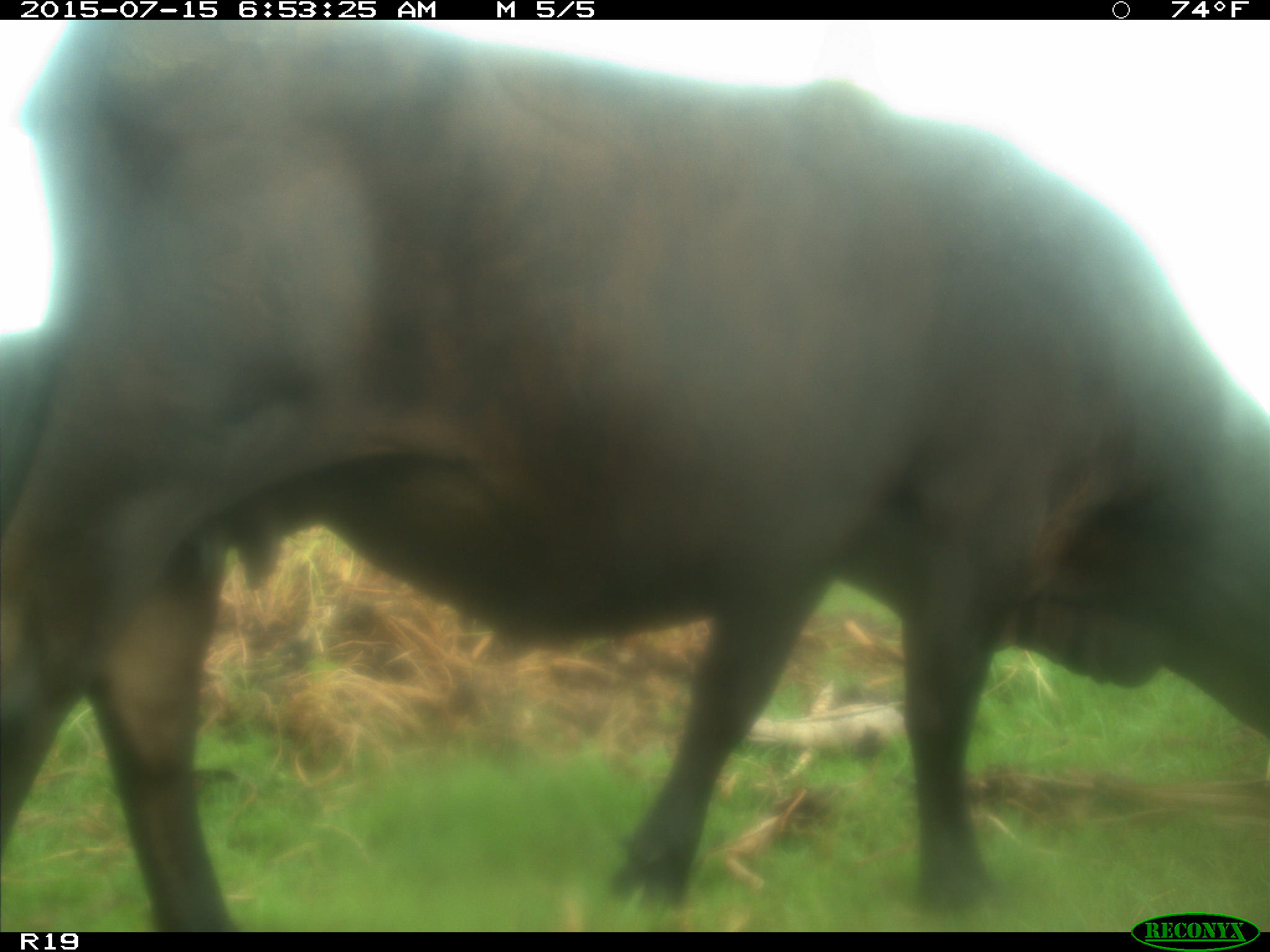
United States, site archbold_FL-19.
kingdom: Animalia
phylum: Chordata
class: Mammalia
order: Artiodactyla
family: Bovidae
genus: Bos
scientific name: Bos taurus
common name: domestic cow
Bos taurus (domestic cow).